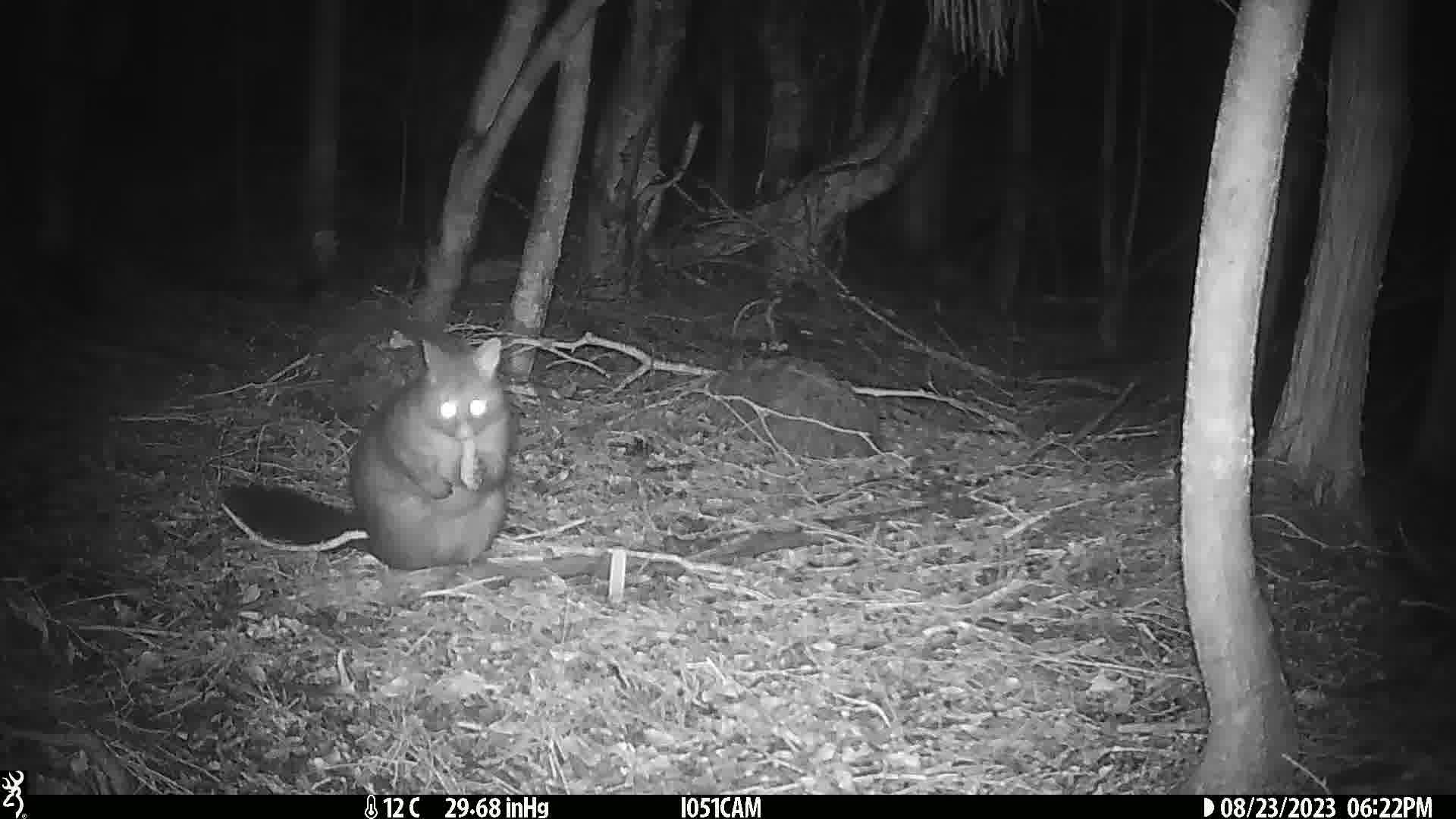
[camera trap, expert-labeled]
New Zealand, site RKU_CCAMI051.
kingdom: Animalia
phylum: Chordata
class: Mammalia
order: Diprotodontia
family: Phalangeridae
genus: Trichosurus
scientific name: Trichosurus vulpecula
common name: common brushtail possum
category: possum